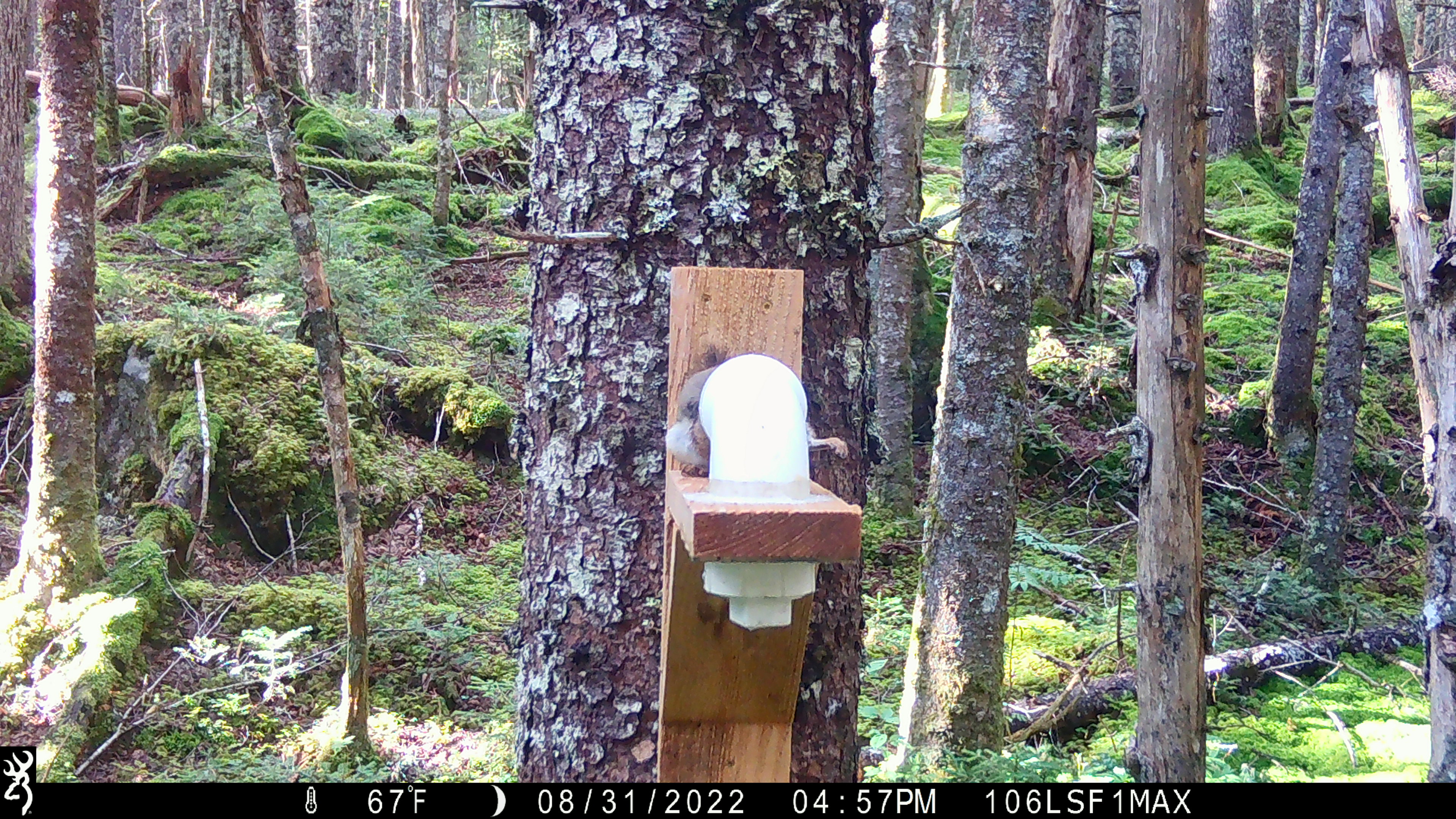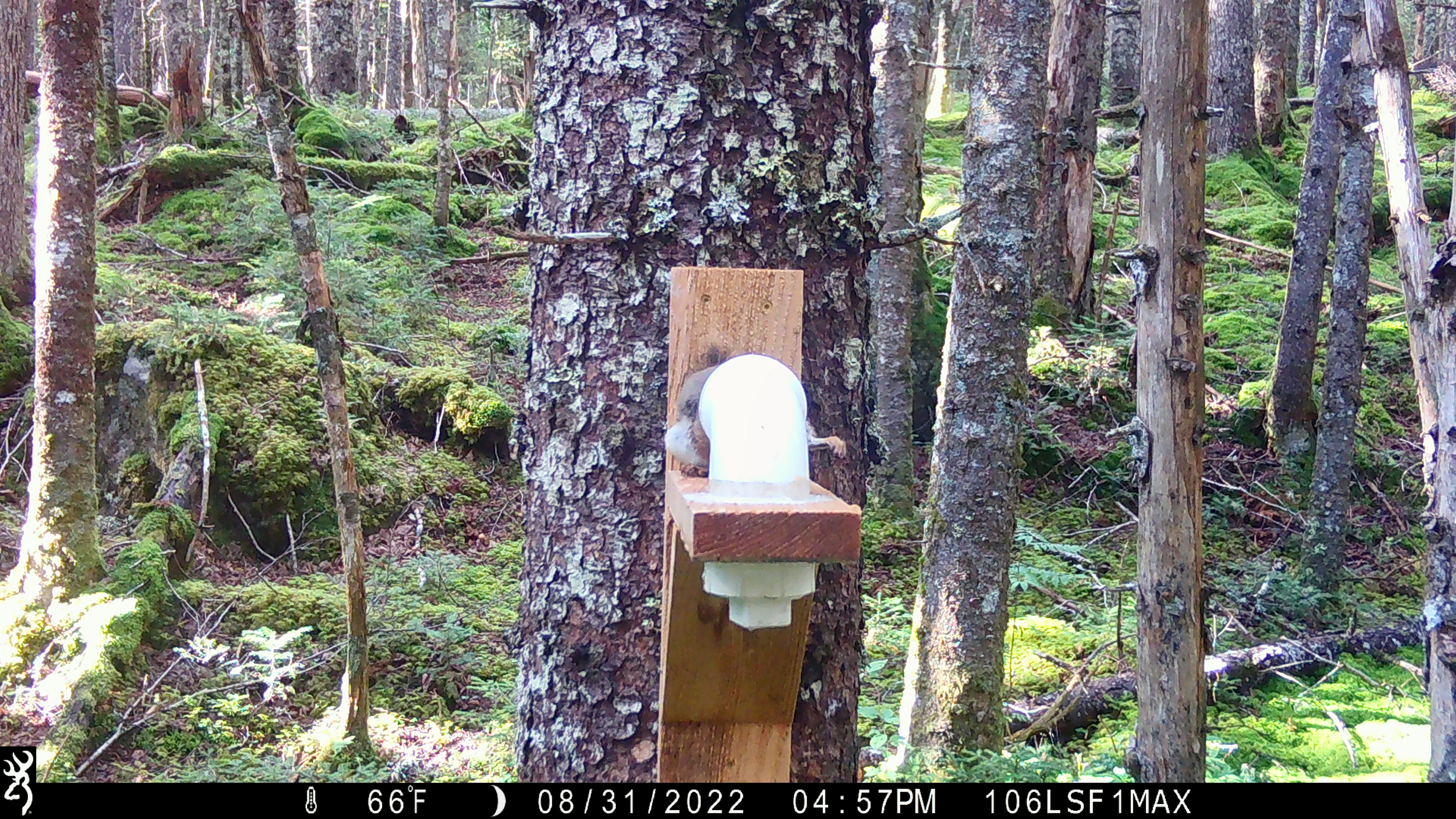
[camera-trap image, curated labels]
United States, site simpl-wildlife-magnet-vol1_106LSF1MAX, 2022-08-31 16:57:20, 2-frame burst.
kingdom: Animalia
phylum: Chordata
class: Mammalia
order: Rodentia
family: Sciuridae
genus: Tamiasciurus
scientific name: Tamiasciurus hudsonicus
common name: red squirrel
Red squirrel (Tamiasciurus hudsonicus).